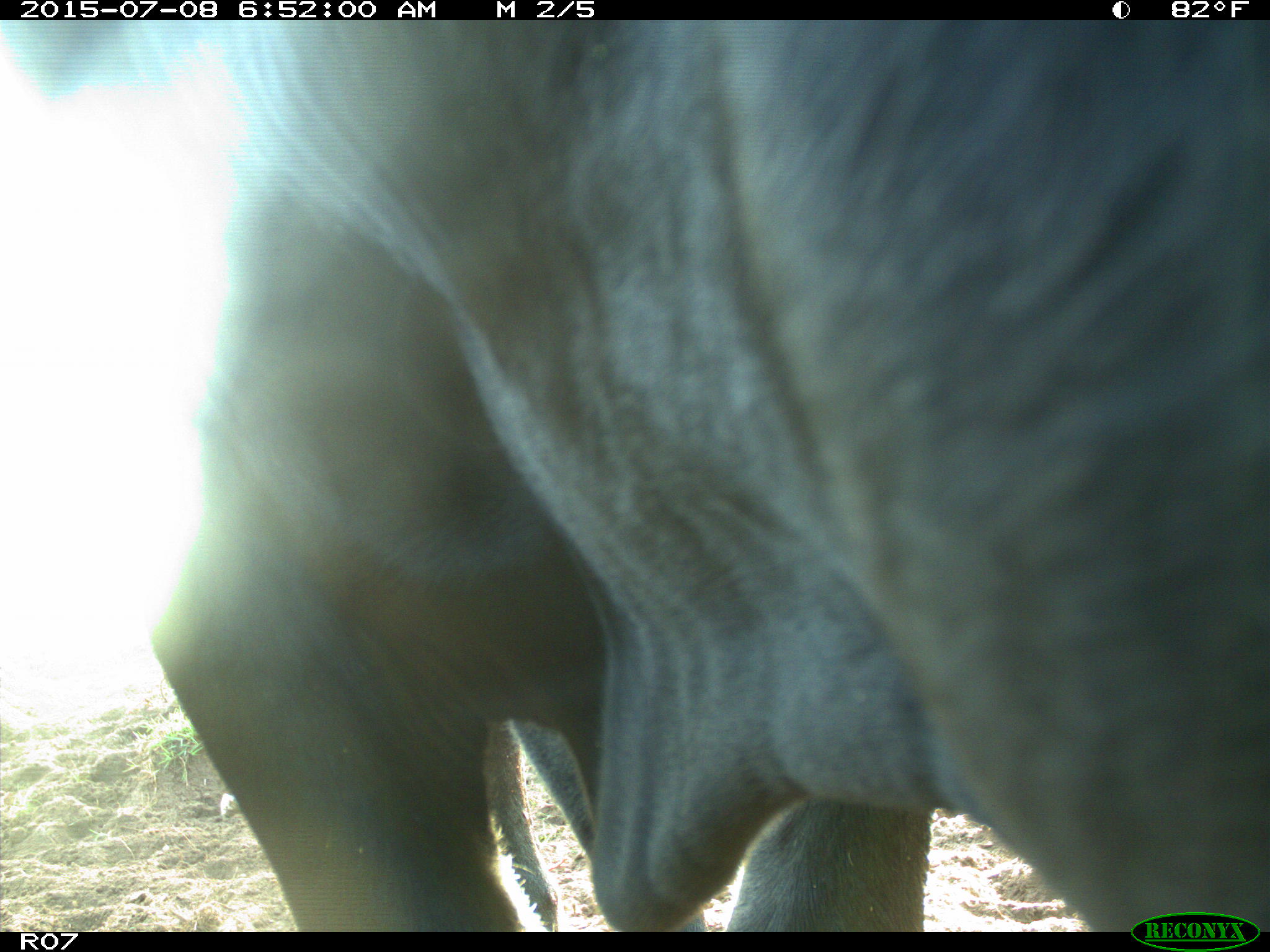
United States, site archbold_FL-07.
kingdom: Animalia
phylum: Chordata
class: Mammalia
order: Artiodactyla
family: Bovidae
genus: Bos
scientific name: Bos taurus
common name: domestic cow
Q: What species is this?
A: Bos taurus (domestic cow).